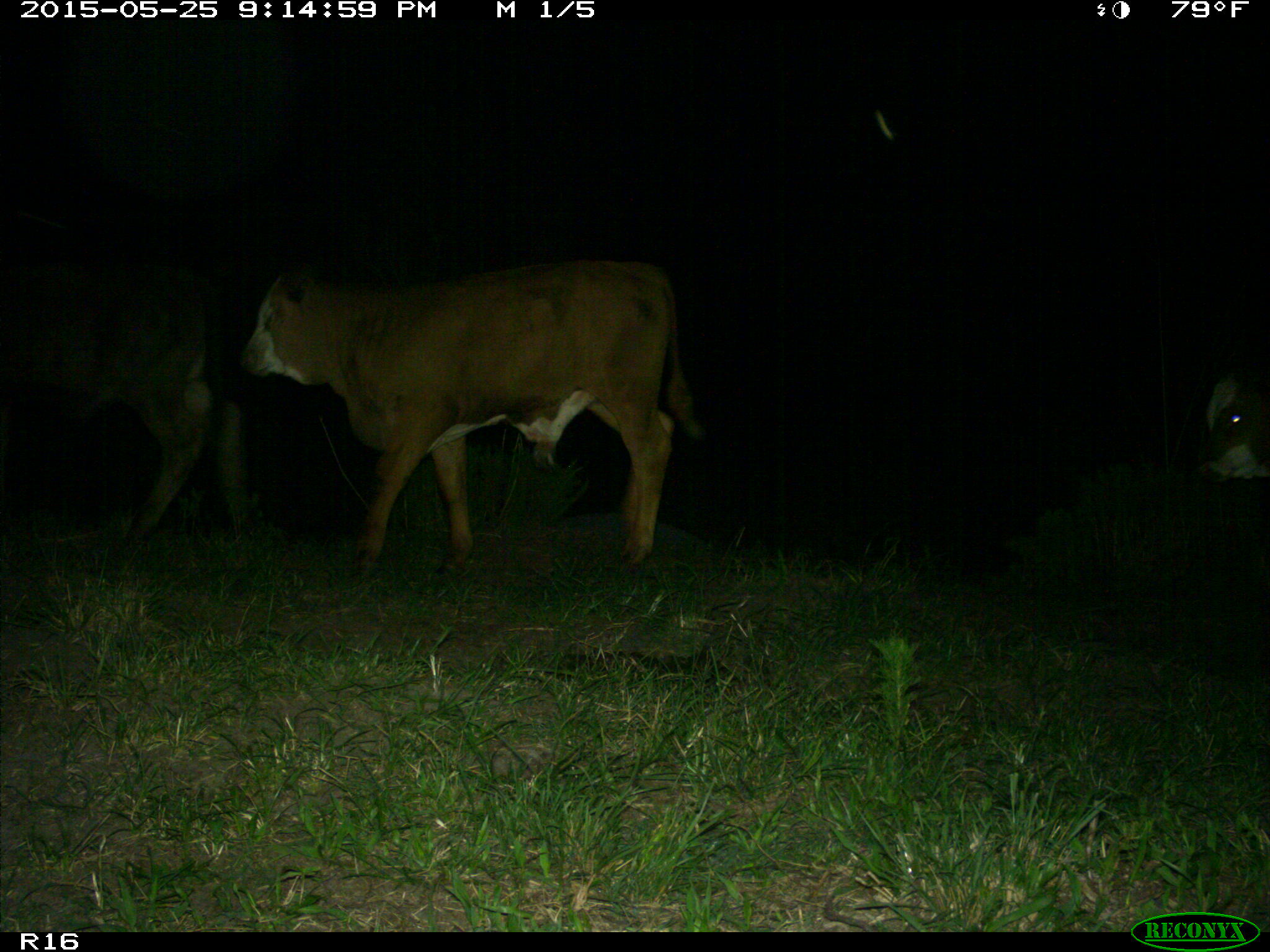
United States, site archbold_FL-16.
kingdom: Animalia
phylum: Chordata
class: Mammalia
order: Artiodactyla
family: Bovidae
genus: Bos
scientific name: Bos taurus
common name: domestic cow